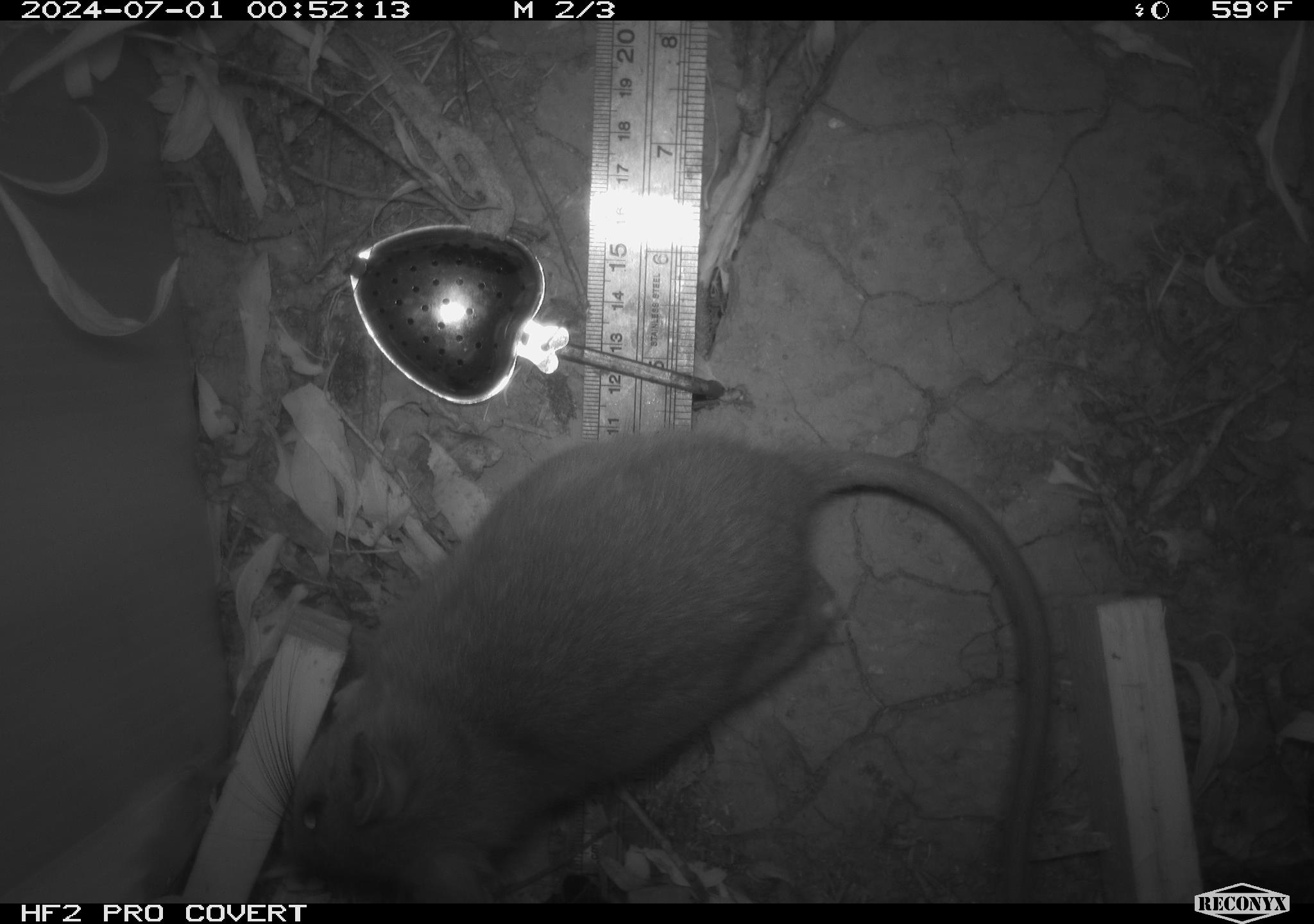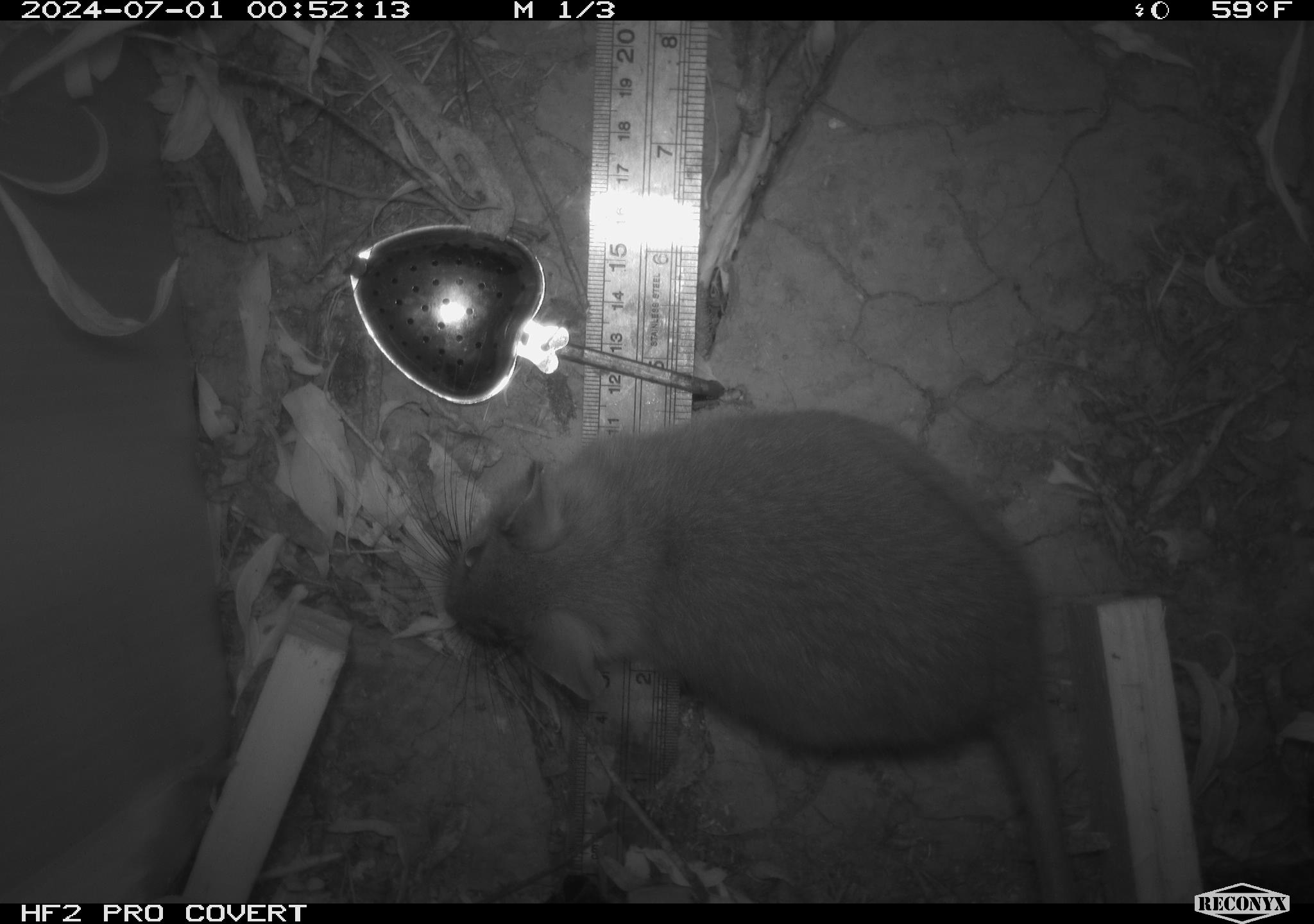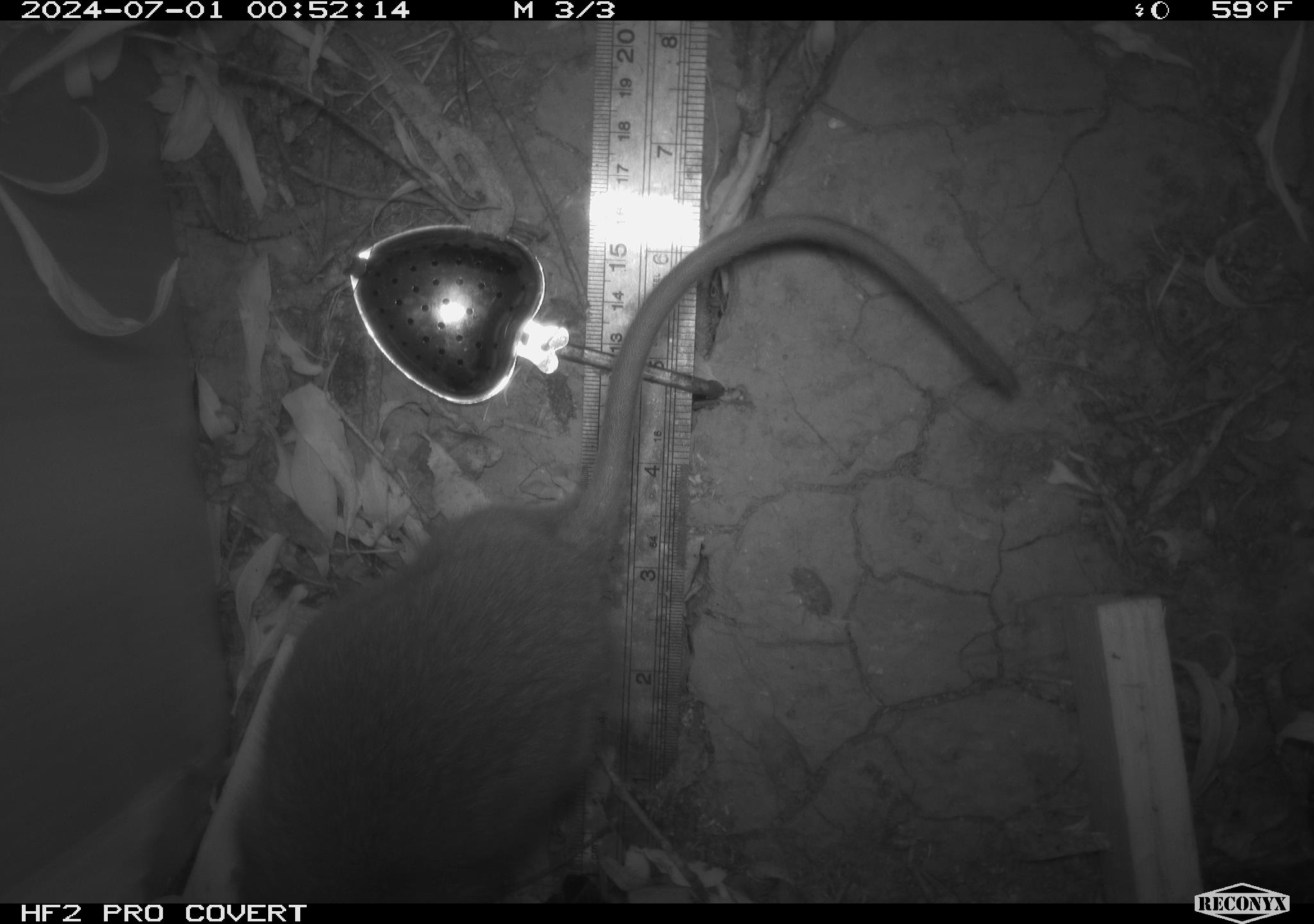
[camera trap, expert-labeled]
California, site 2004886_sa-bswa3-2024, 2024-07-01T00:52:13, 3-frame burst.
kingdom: Animalia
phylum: Chordata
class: Mammalia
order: Rodentia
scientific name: Rodentia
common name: woodrat or rat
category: woodrat or rat species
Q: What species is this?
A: Woodrat or rat species (woodrat or rat) (Rodentia).